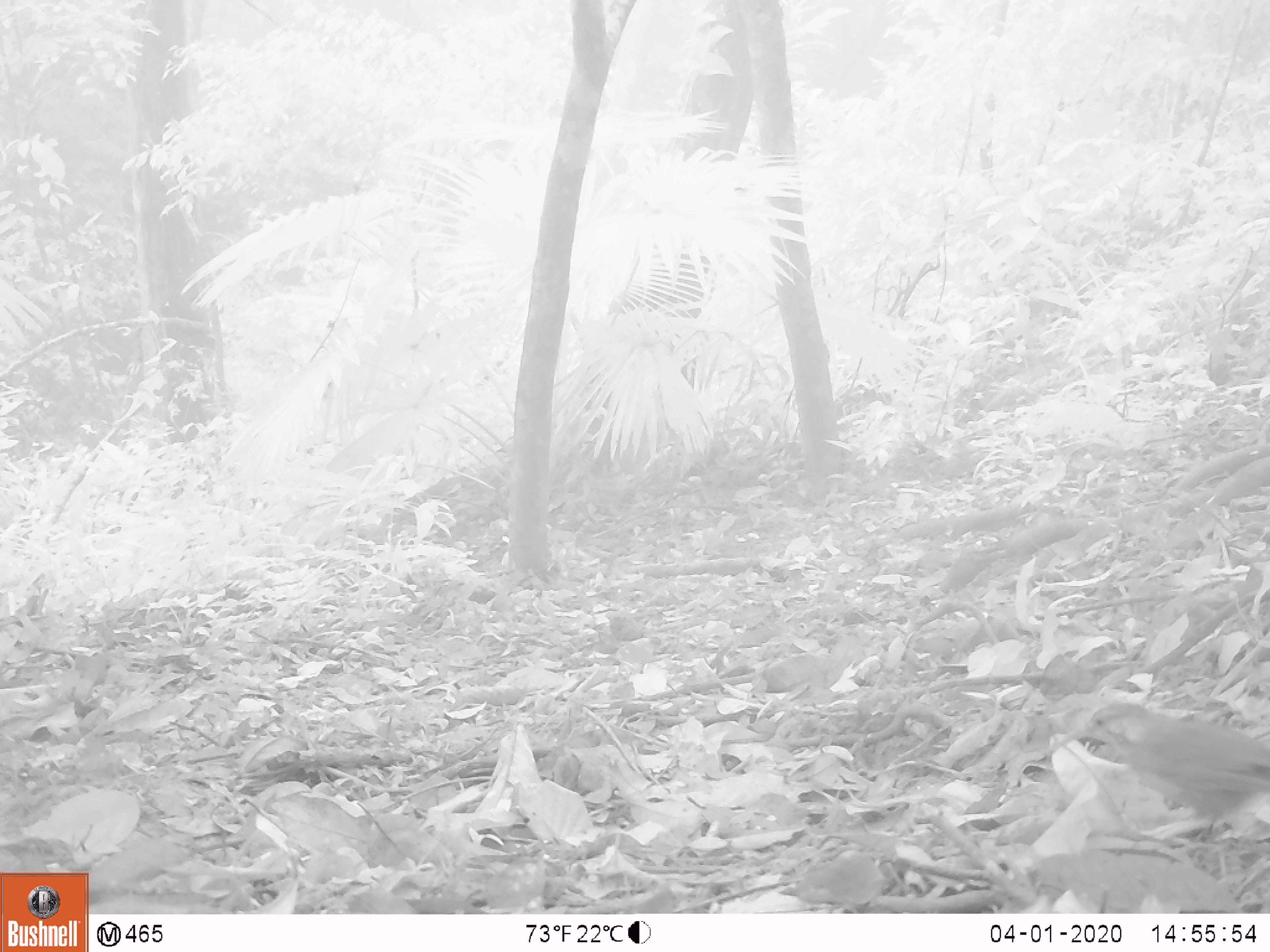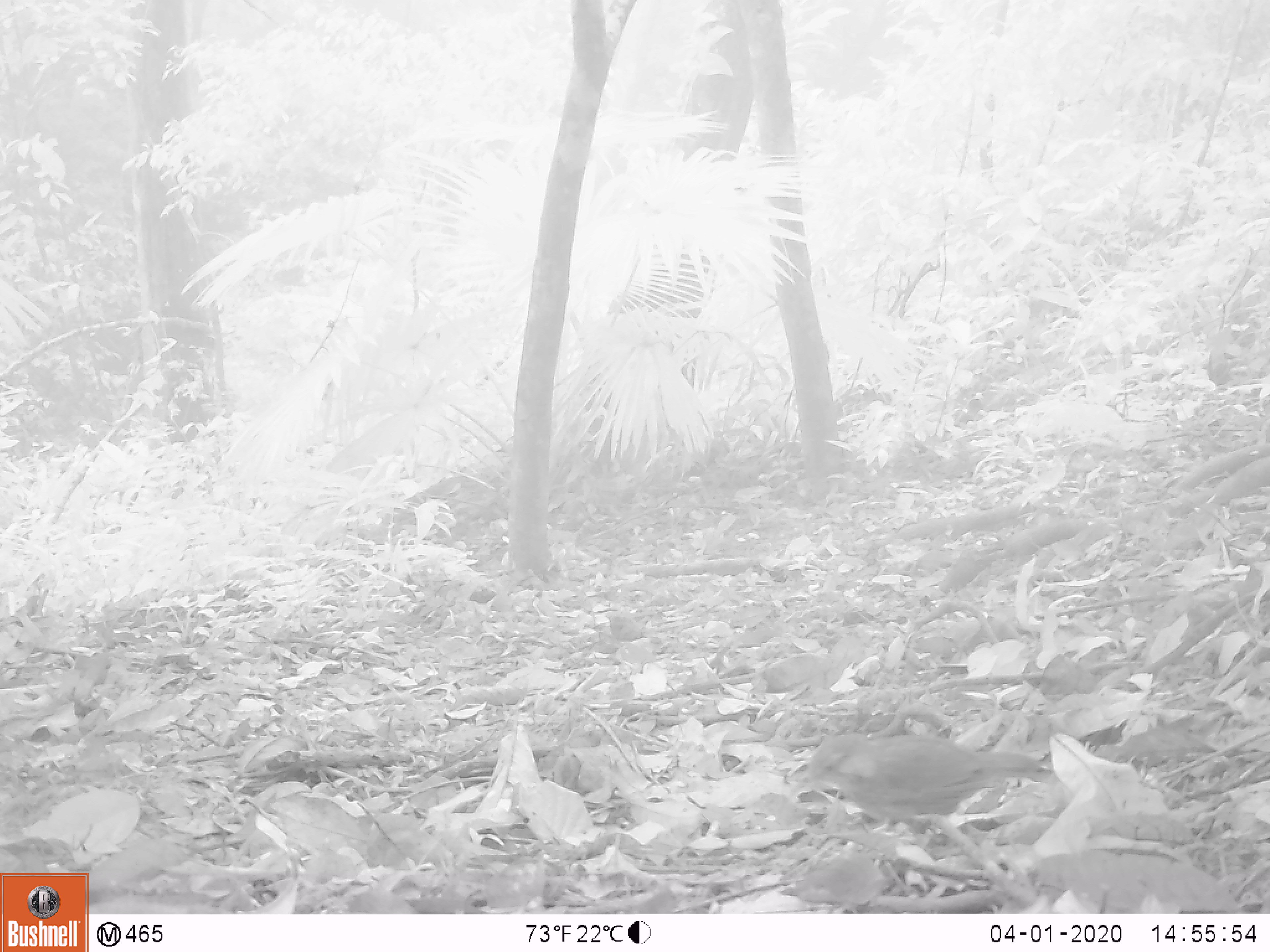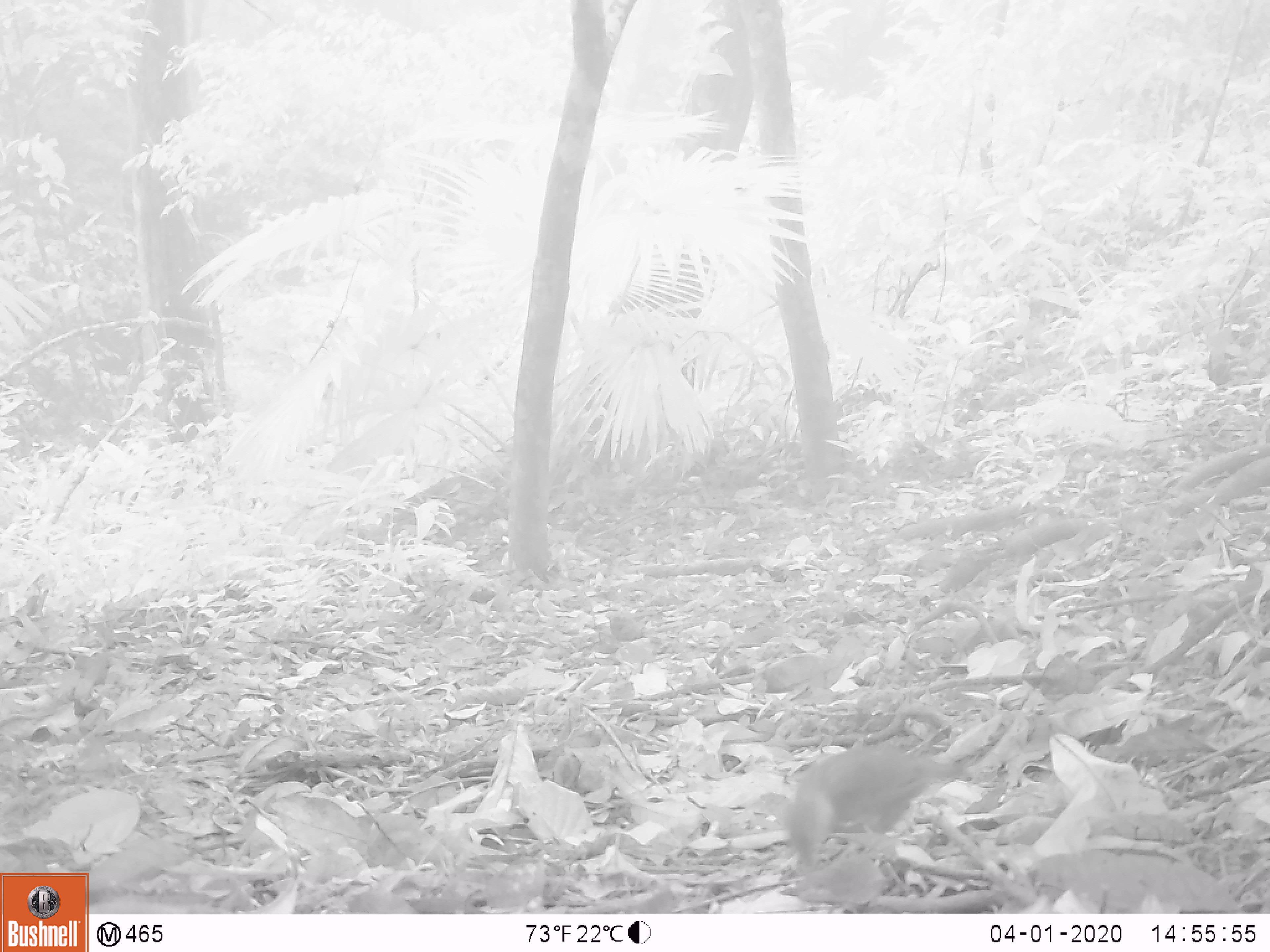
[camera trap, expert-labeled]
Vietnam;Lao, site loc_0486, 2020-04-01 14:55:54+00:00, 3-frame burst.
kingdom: Animalia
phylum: Chordata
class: Aves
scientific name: Aves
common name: bird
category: unidentified bird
Unidentified bird (bird) (Aves). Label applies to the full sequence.